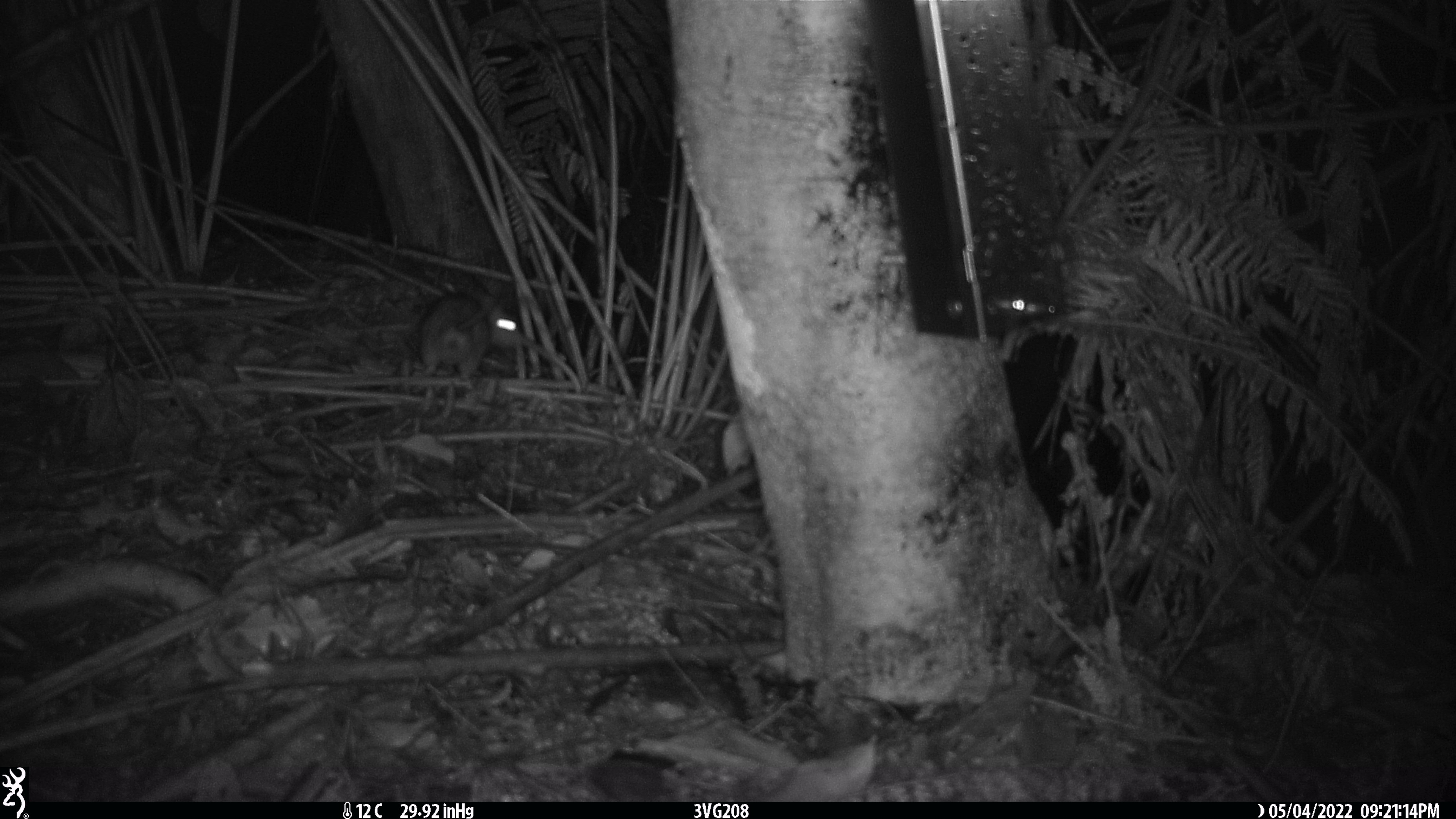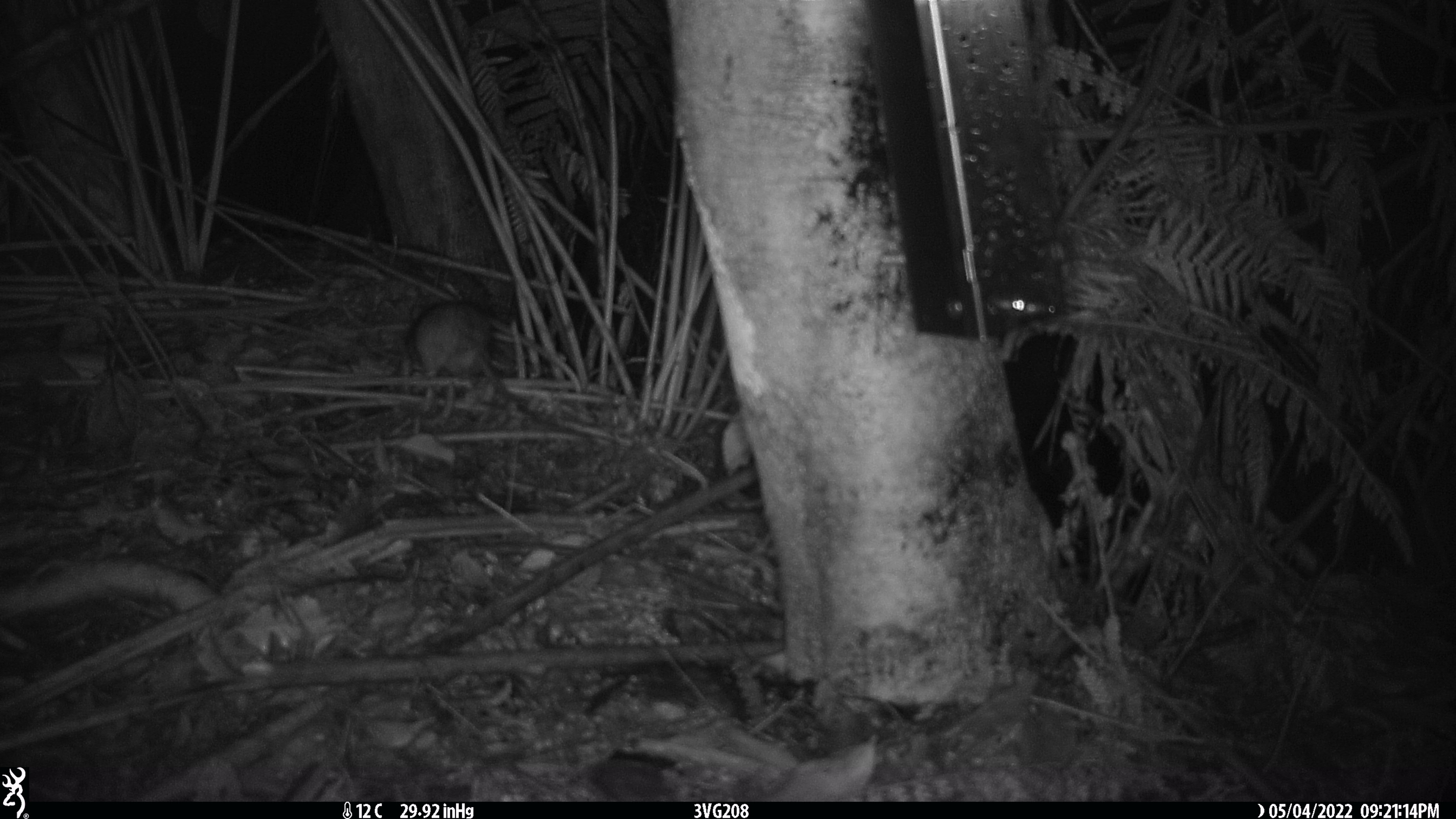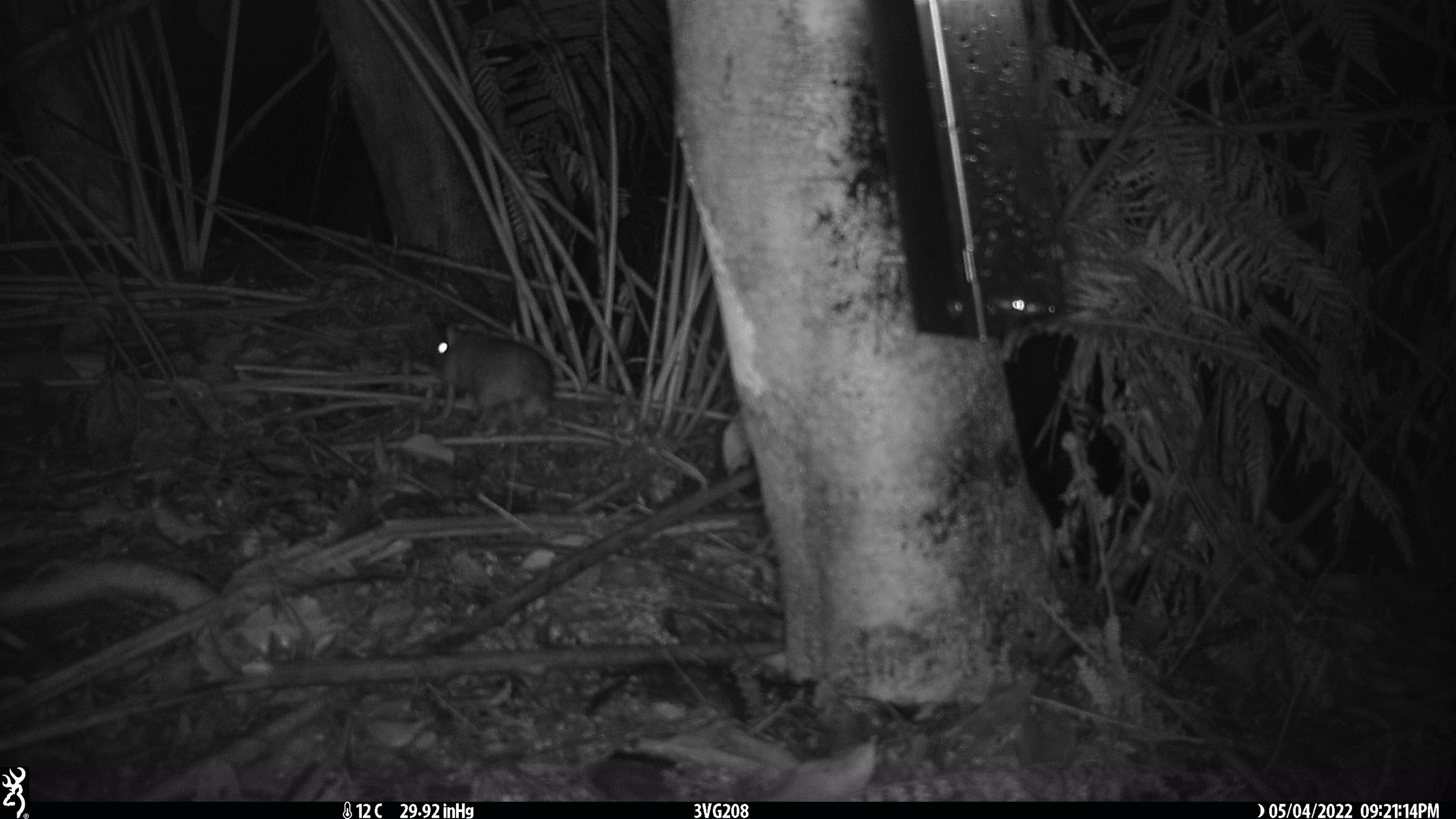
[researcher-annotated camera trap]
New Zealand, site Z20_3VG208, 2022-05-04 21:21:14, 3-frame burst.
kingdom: Animalia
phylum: Chordata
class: Mammalia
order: Rodentia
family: Muridae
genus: Rattus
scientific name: Rattus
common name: rat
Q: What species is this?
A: Rat (Rattus).